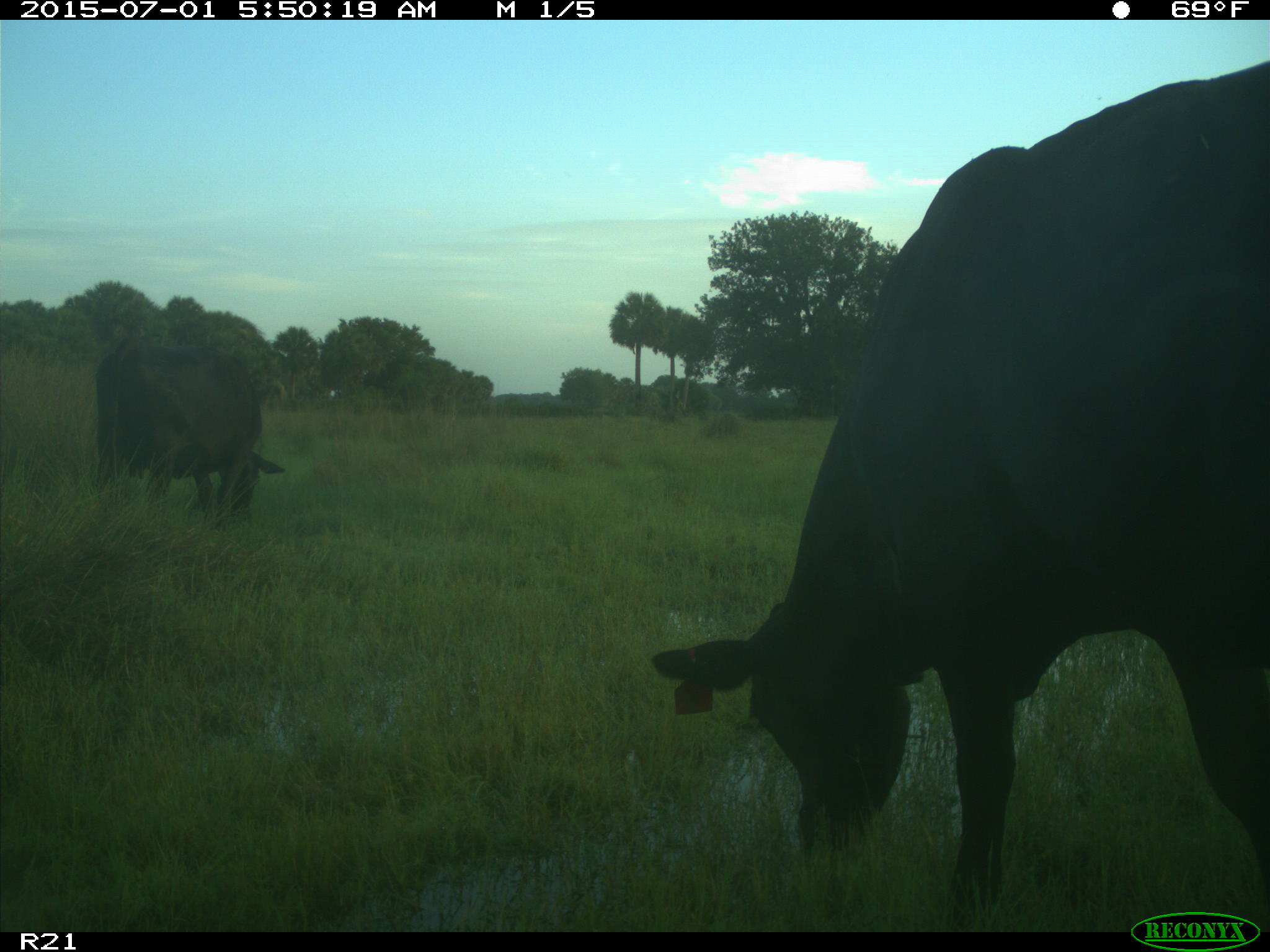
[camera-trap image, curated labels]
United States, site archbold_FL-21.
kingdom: Animalia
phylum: Chordata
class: Mammalia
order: Artiodactyla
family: Bovidae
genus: Bos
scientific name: Bos taurus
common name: domestic cow